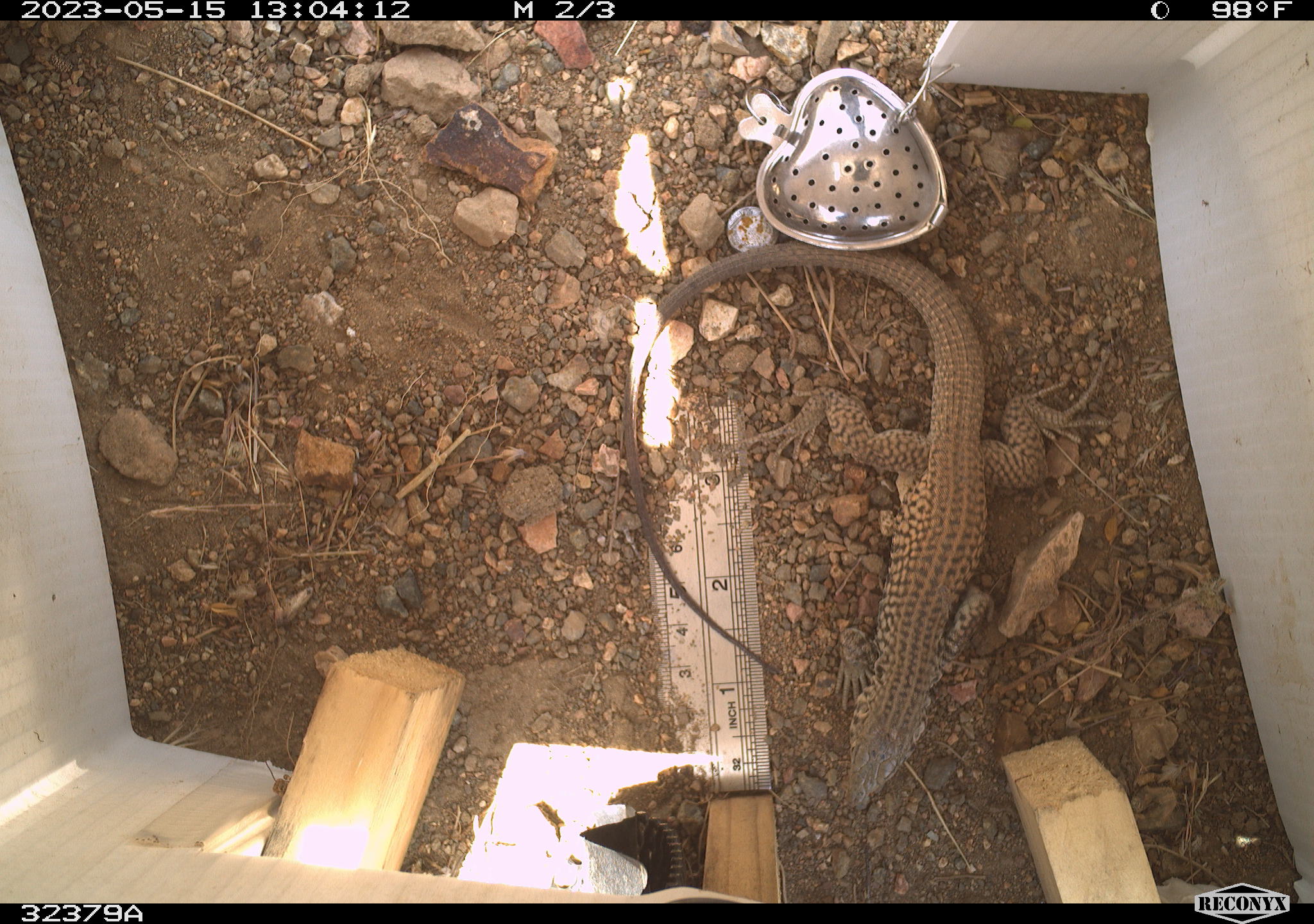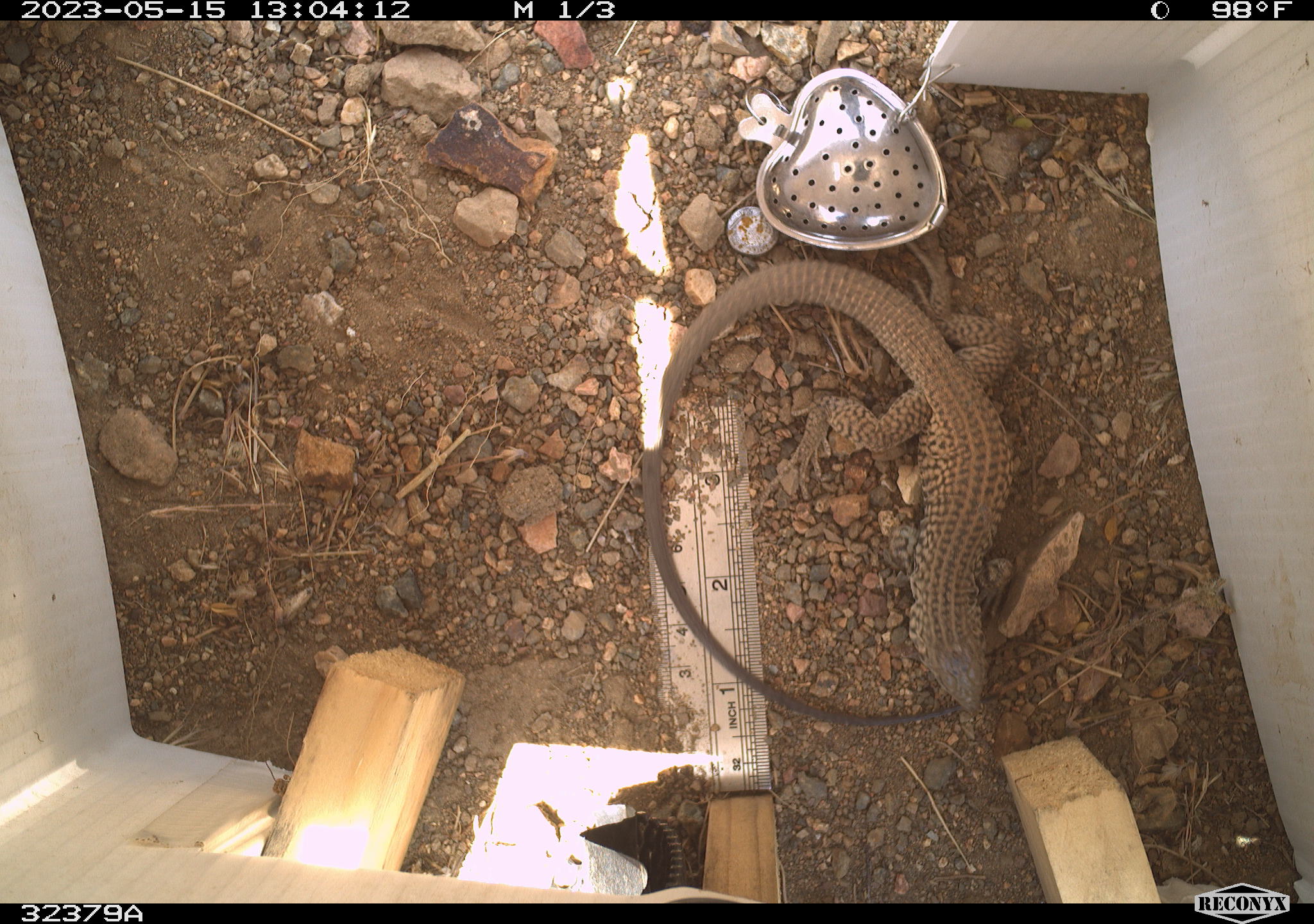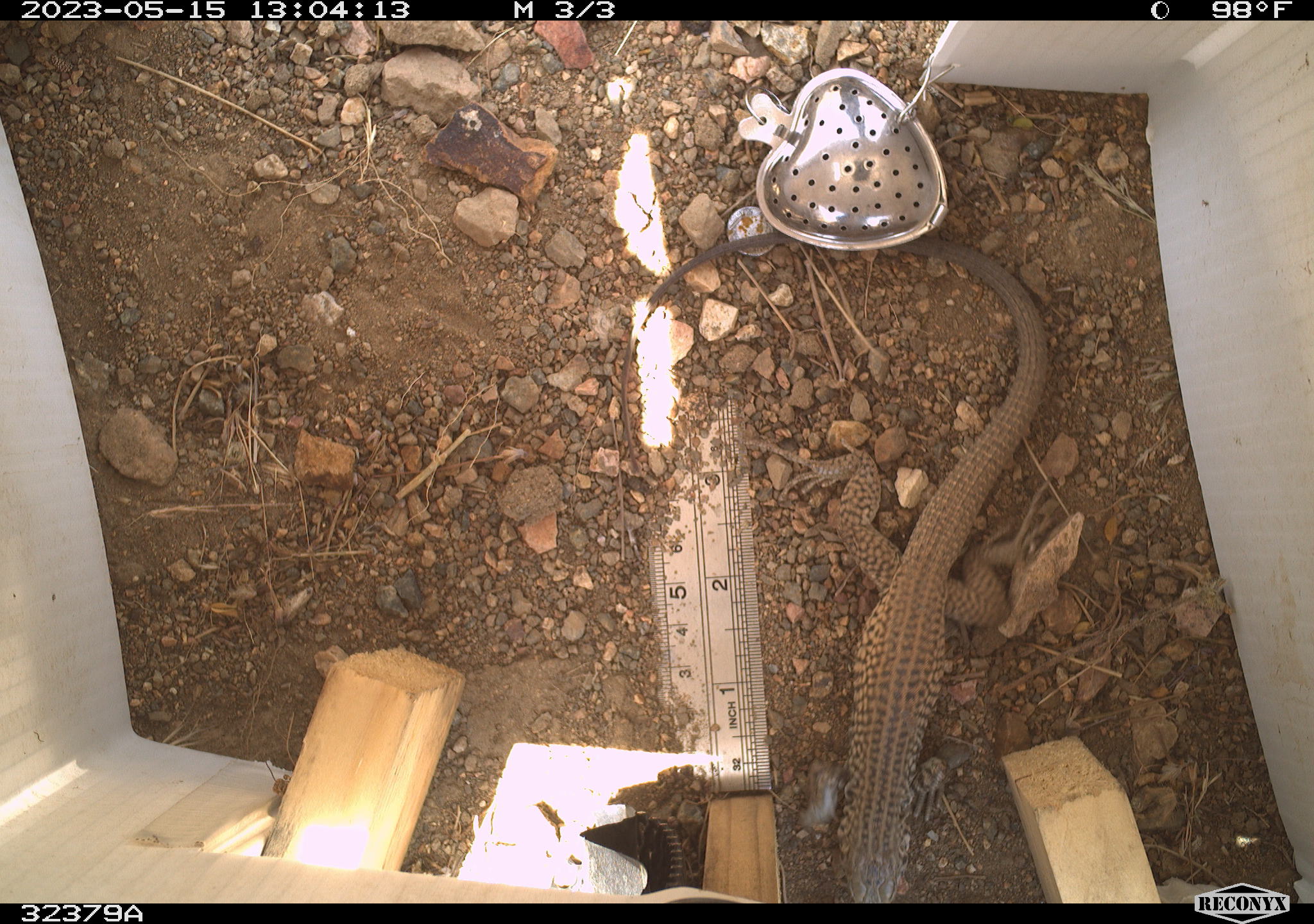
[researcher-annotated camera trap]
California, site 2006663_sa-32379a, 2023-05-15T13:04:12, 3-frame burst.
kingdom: Animalia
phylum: Chordata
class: Reptilia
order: Squamata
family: Teiidae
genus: Aspidoscelis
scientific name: Aspidoscelis tigris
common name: western whiptail